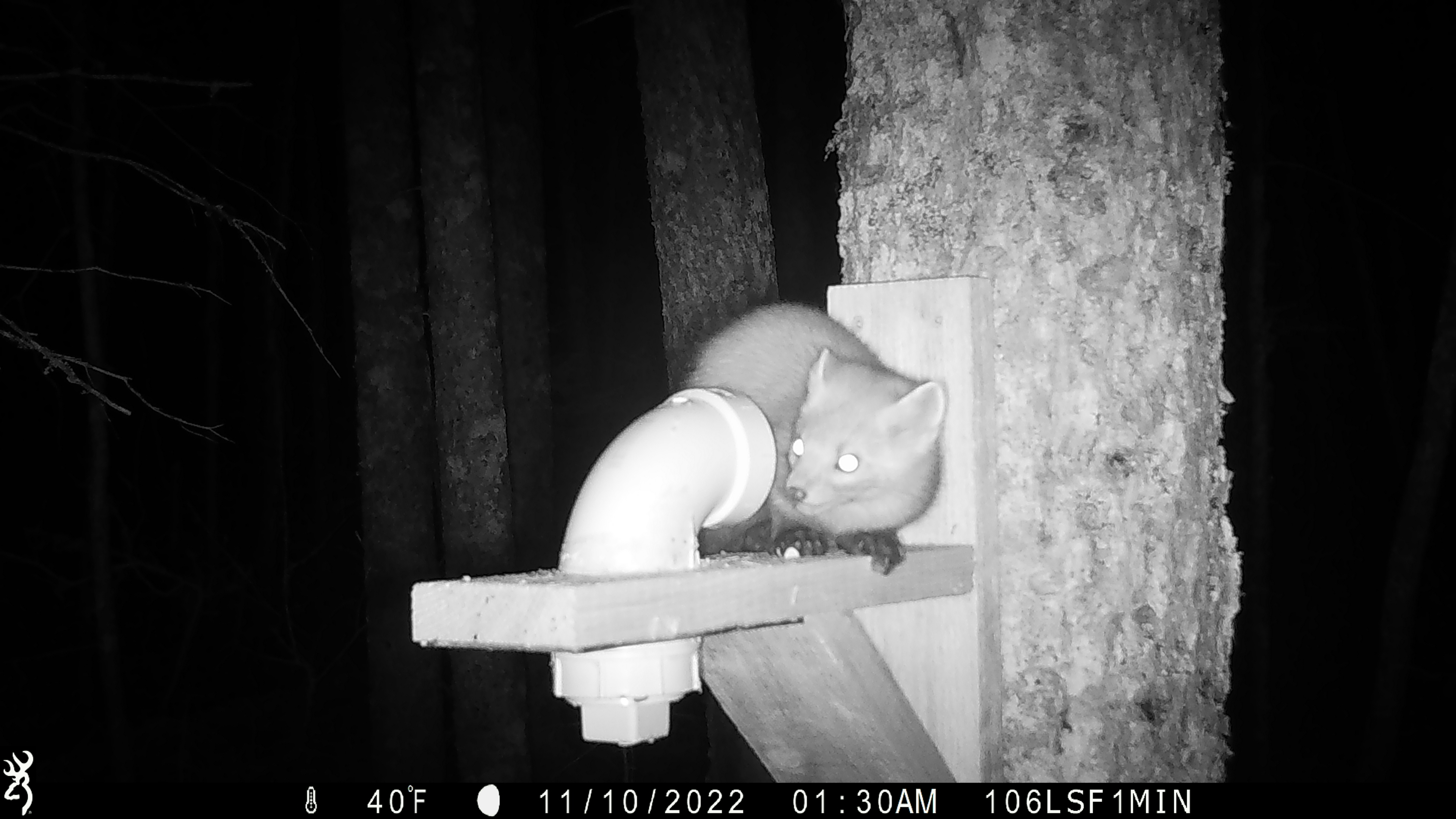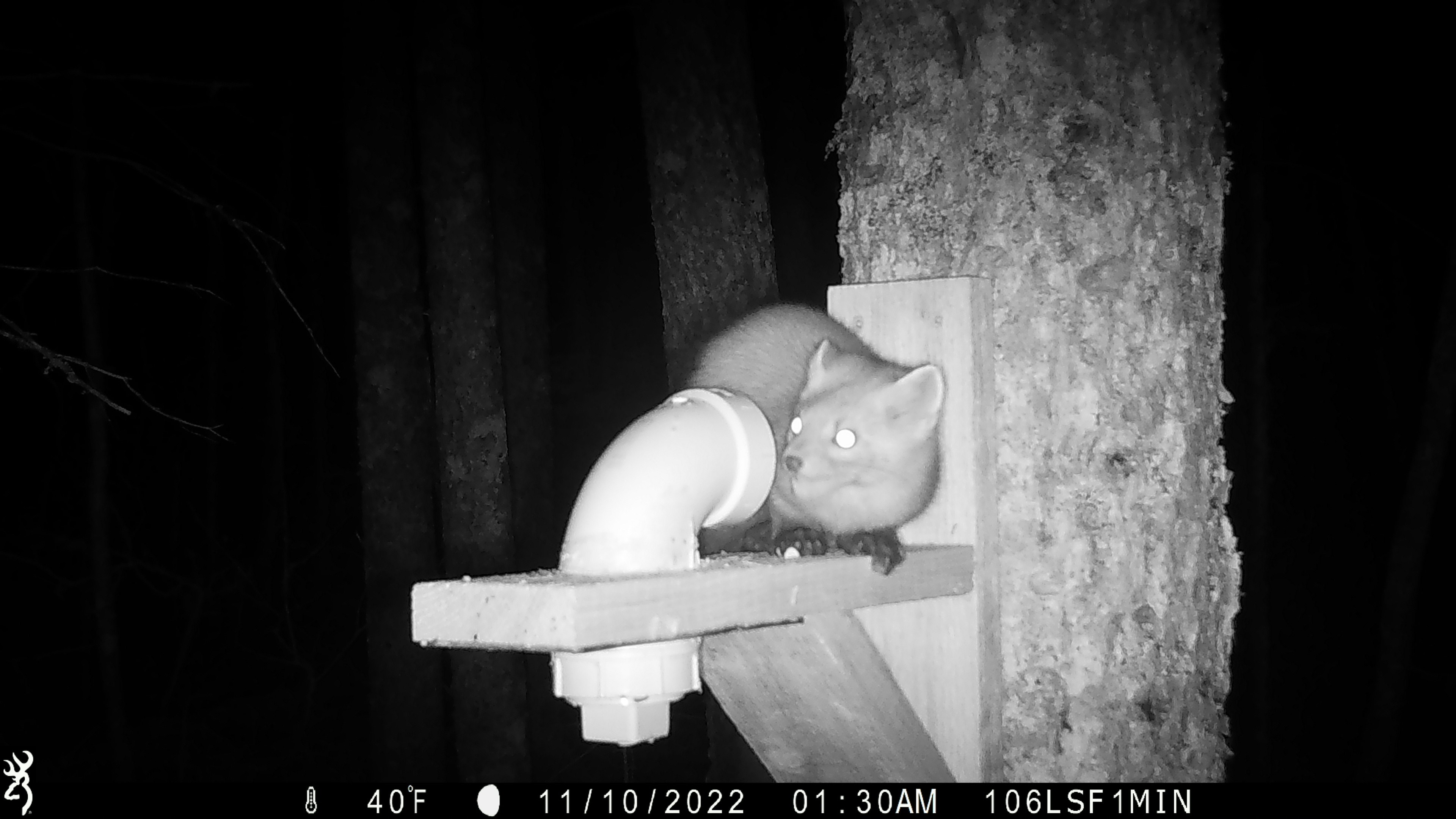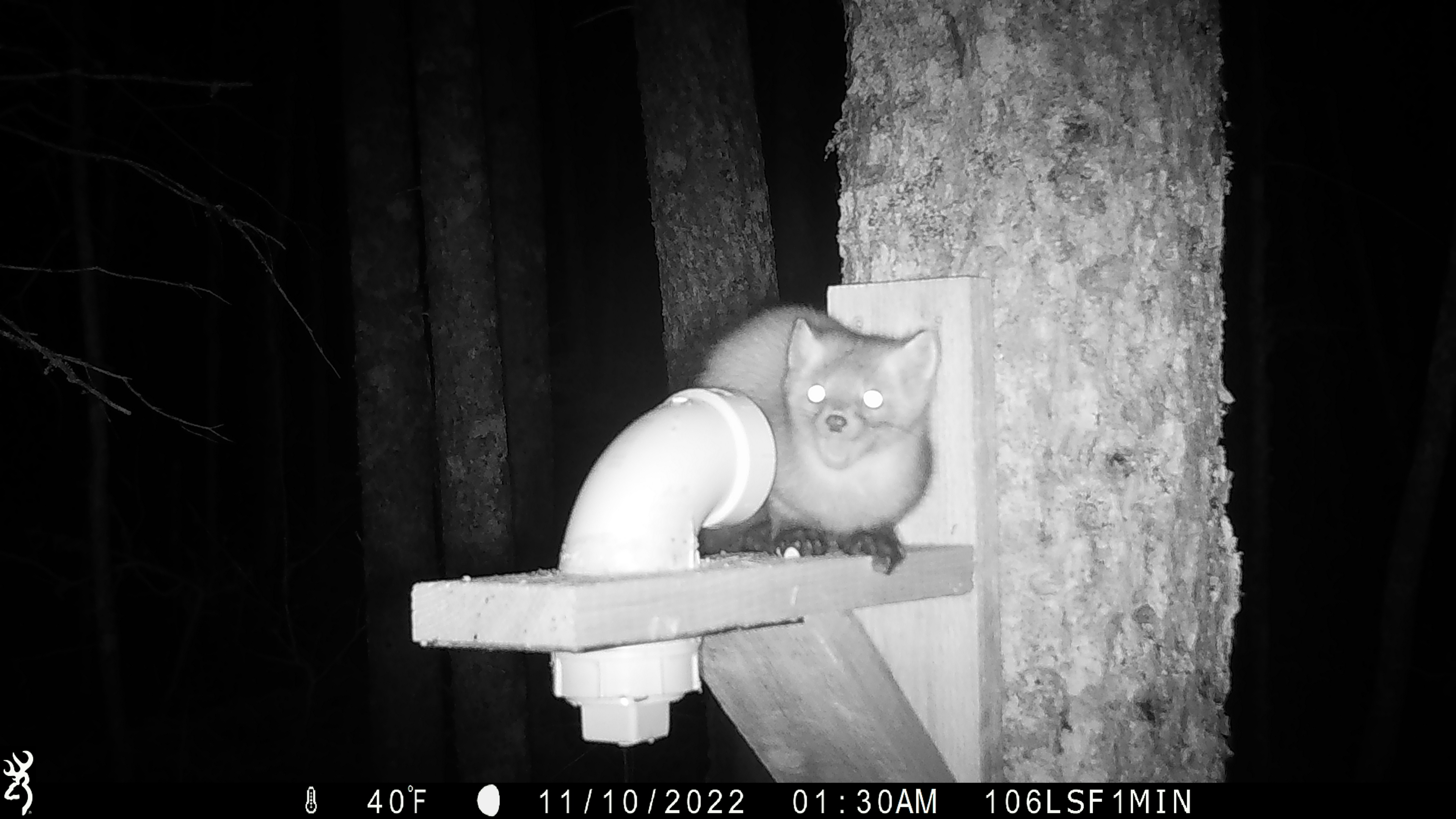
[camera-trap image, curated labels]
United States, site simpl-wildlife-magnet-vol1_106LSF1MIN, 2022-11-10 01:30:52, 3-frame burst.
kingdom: Animalia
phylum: Chordata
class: Mammalia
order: Carnivora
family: Mustelidae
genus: Martes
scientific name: Martes americana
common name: american marten